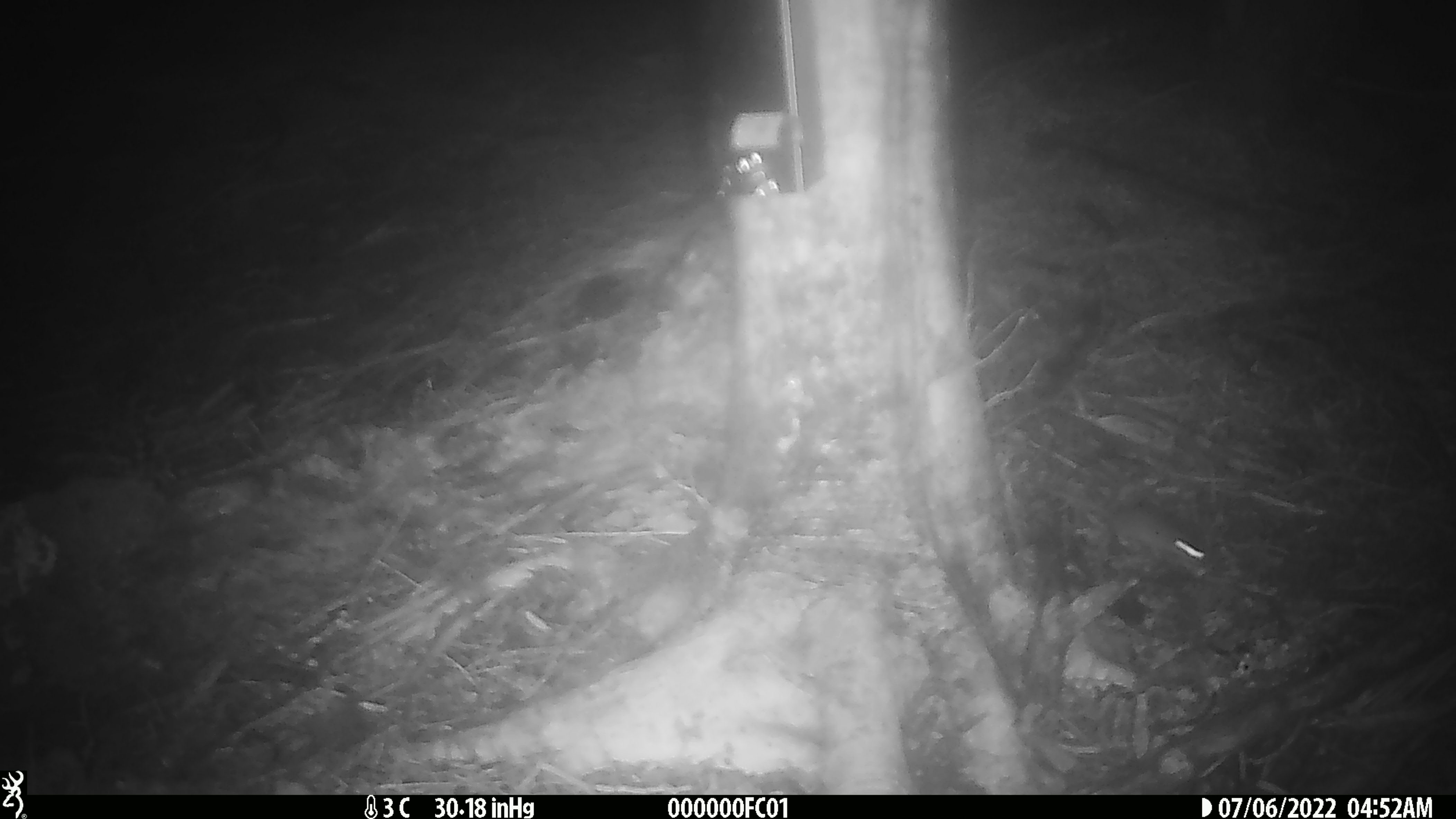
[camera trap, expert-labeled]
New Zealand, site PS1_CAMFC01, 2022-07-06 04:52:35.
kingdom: Animalia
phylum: Chordata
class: Mammalia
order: Rodentia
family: Muridae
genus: Mus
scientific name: Mus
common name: mouse